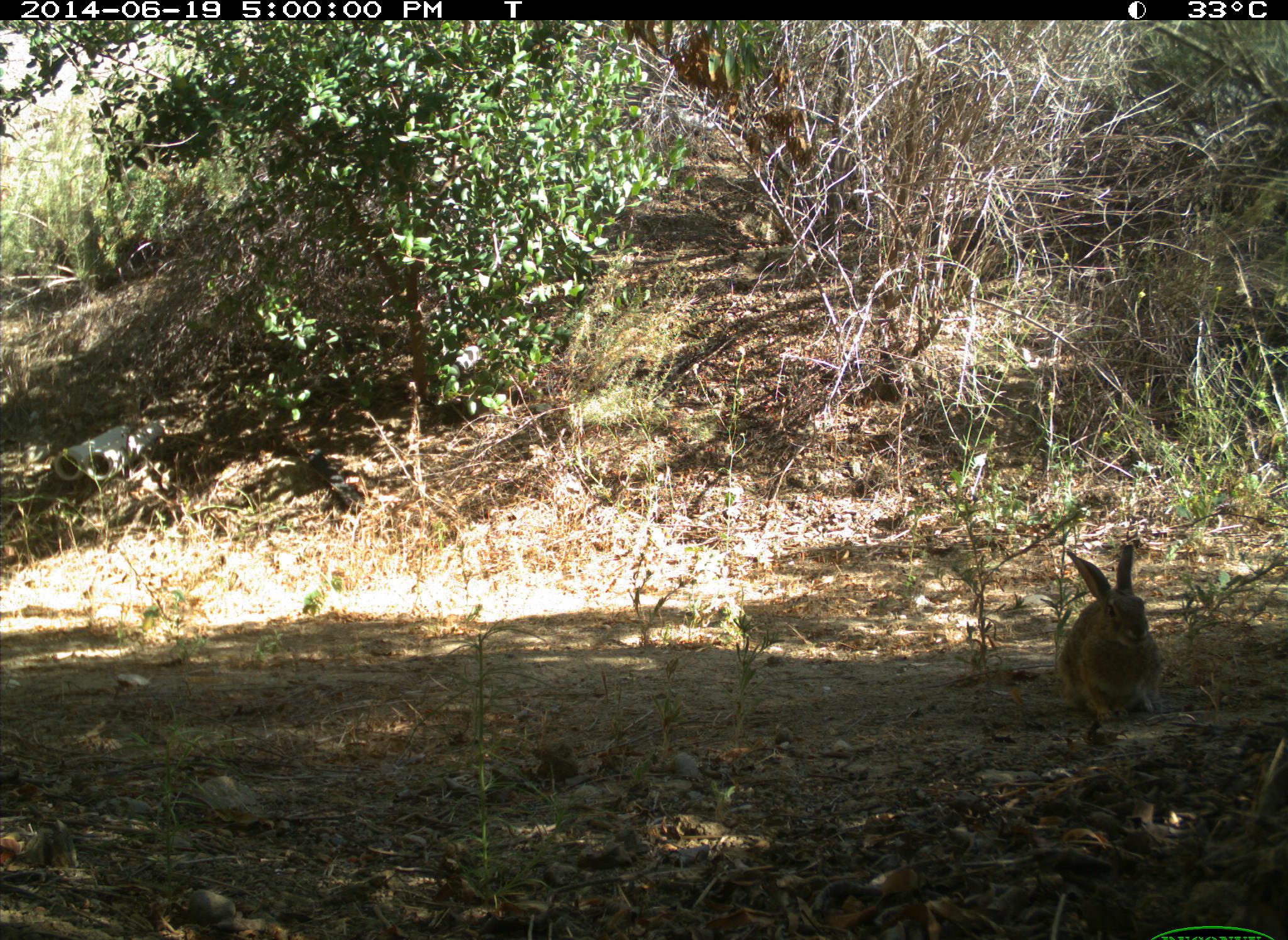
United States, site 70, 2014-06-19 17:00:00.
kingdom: Animalia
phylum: Chordata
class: Mammalia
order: Lagomorpha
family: Leporidae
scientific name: Leporidae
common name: rabbits and hares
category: rabbit